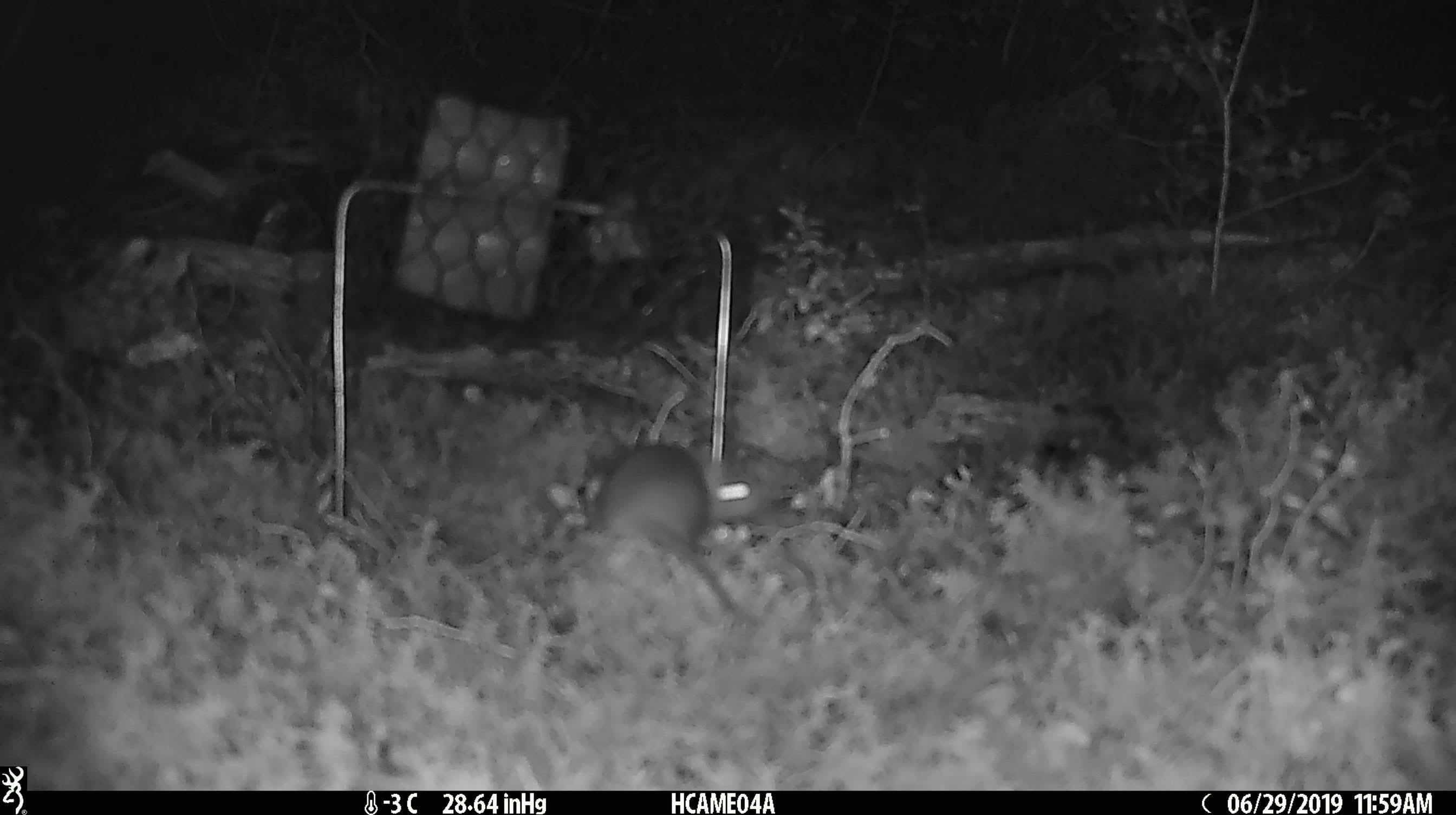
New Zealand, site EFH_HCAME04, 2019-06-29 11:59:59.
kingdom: Animalia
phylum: Chordata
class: Mammalia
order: Rodentia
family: Muridae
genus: Mus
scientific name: Mus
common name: mouse